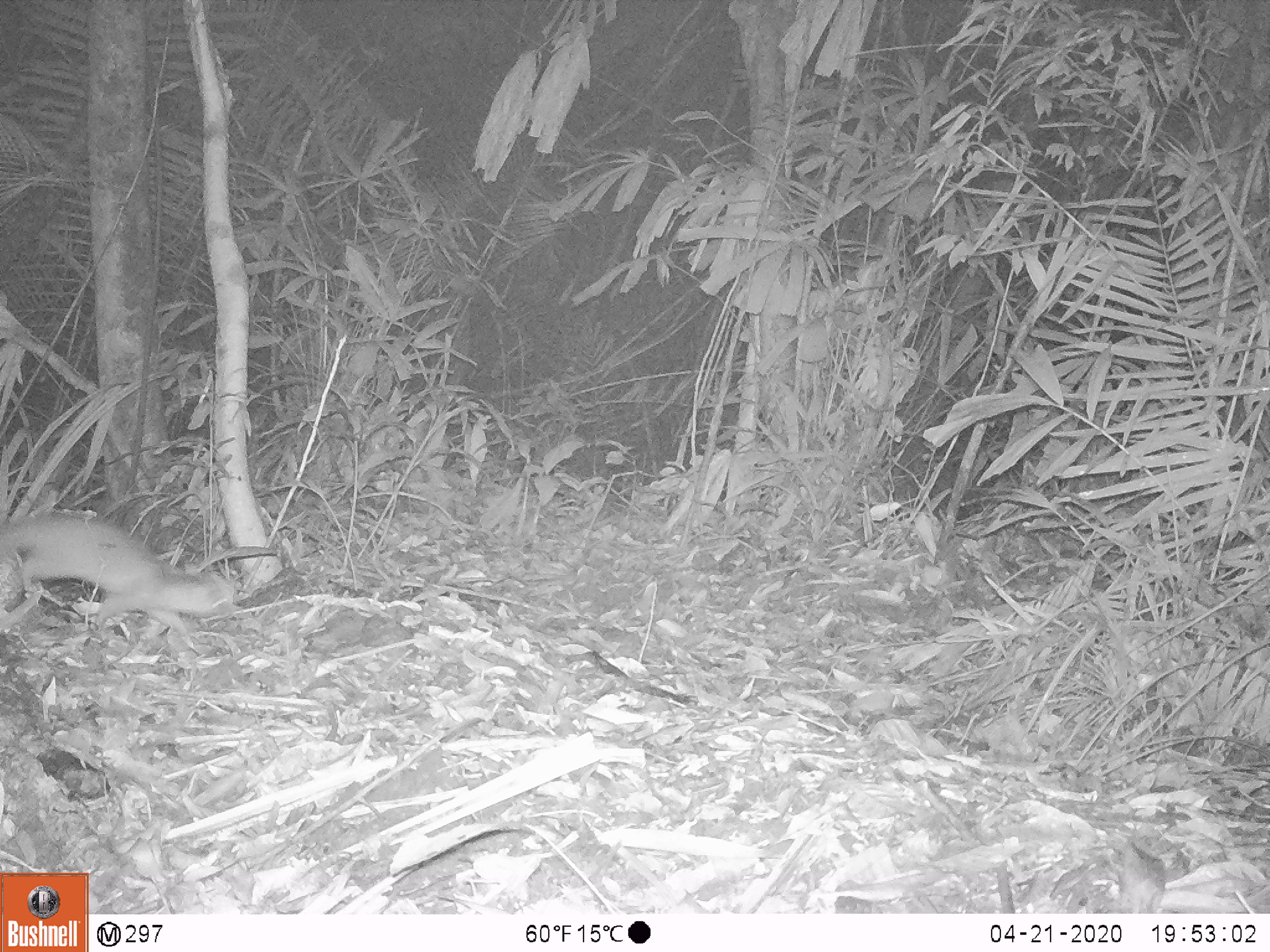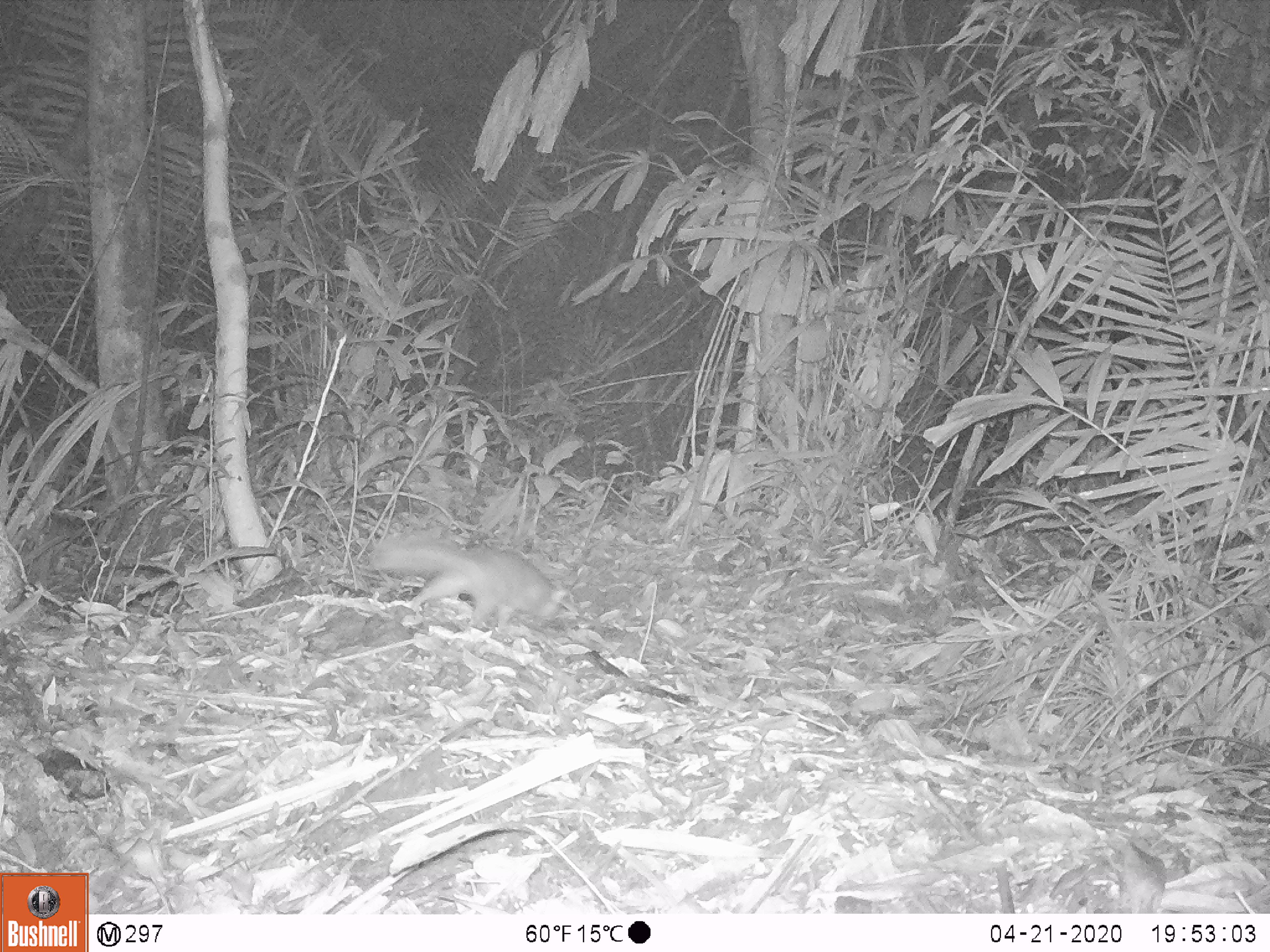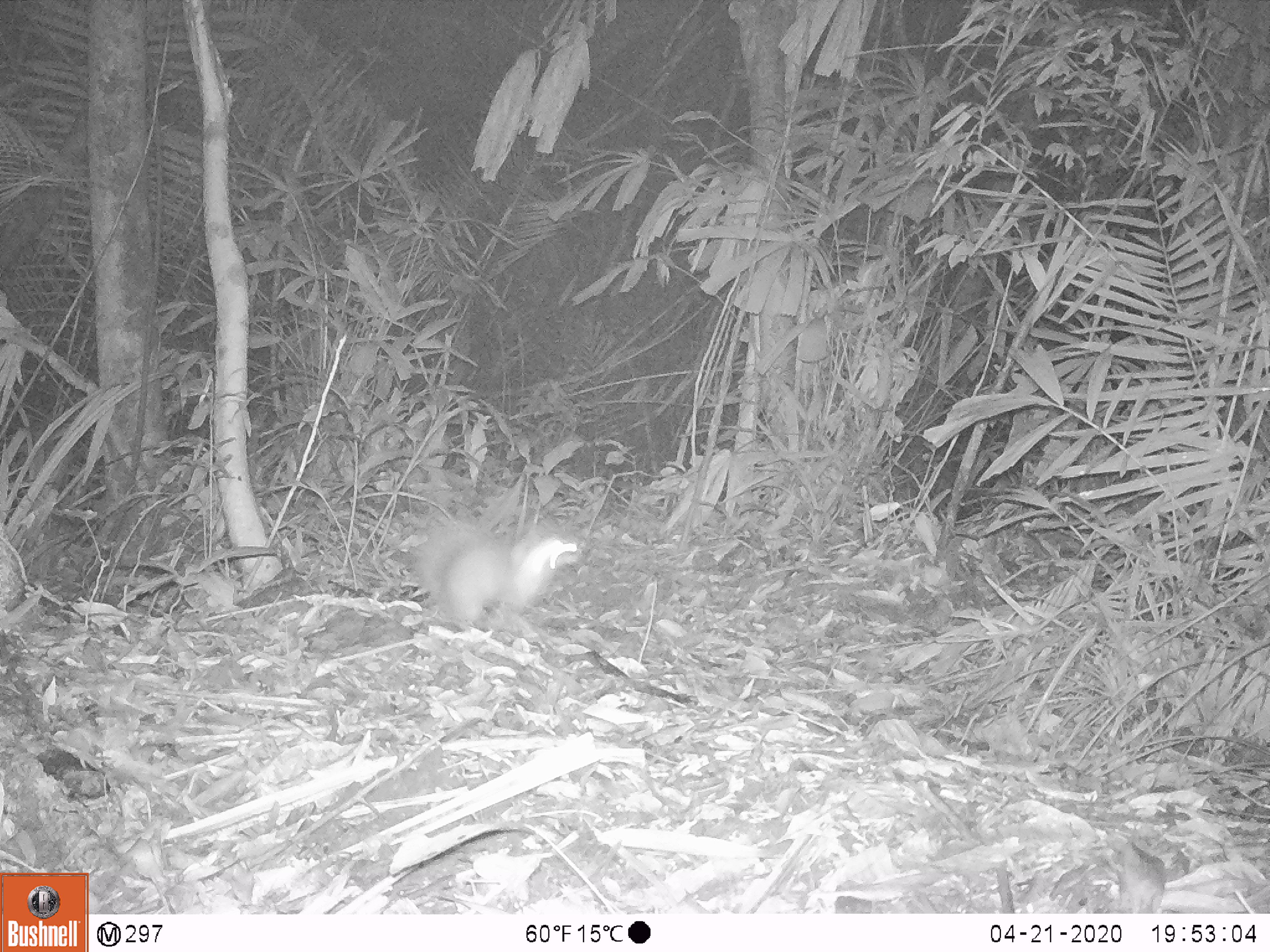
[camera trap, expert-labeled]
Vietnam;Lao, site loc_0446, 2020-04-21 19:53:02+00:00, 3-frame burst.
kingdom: Animalia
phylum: Chordata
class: Mammalia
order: Carnivora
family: Mustelidae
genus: Melogale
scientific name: Melogale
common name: ferret badger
Ferret badger (Melogale). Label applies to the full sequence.